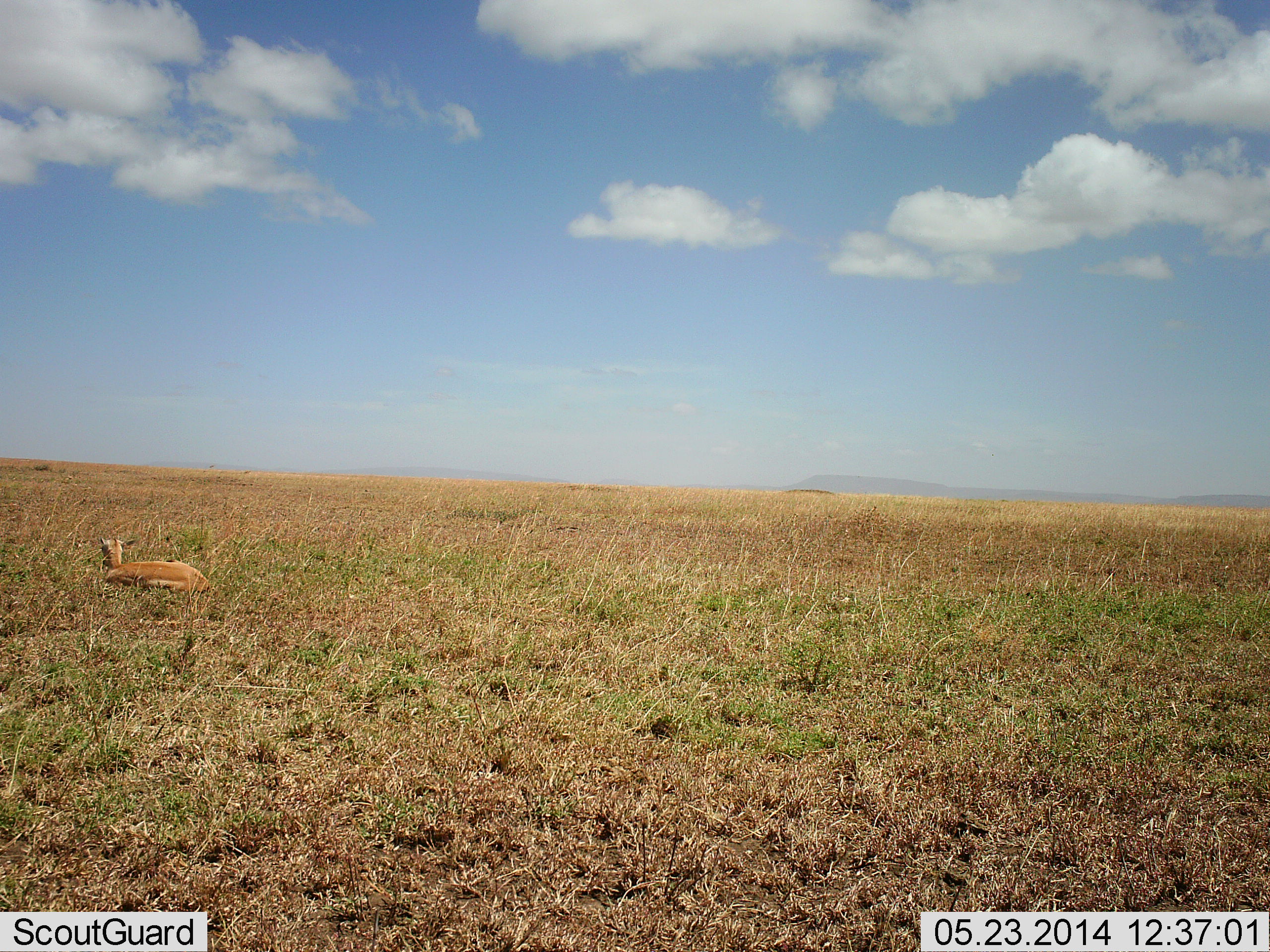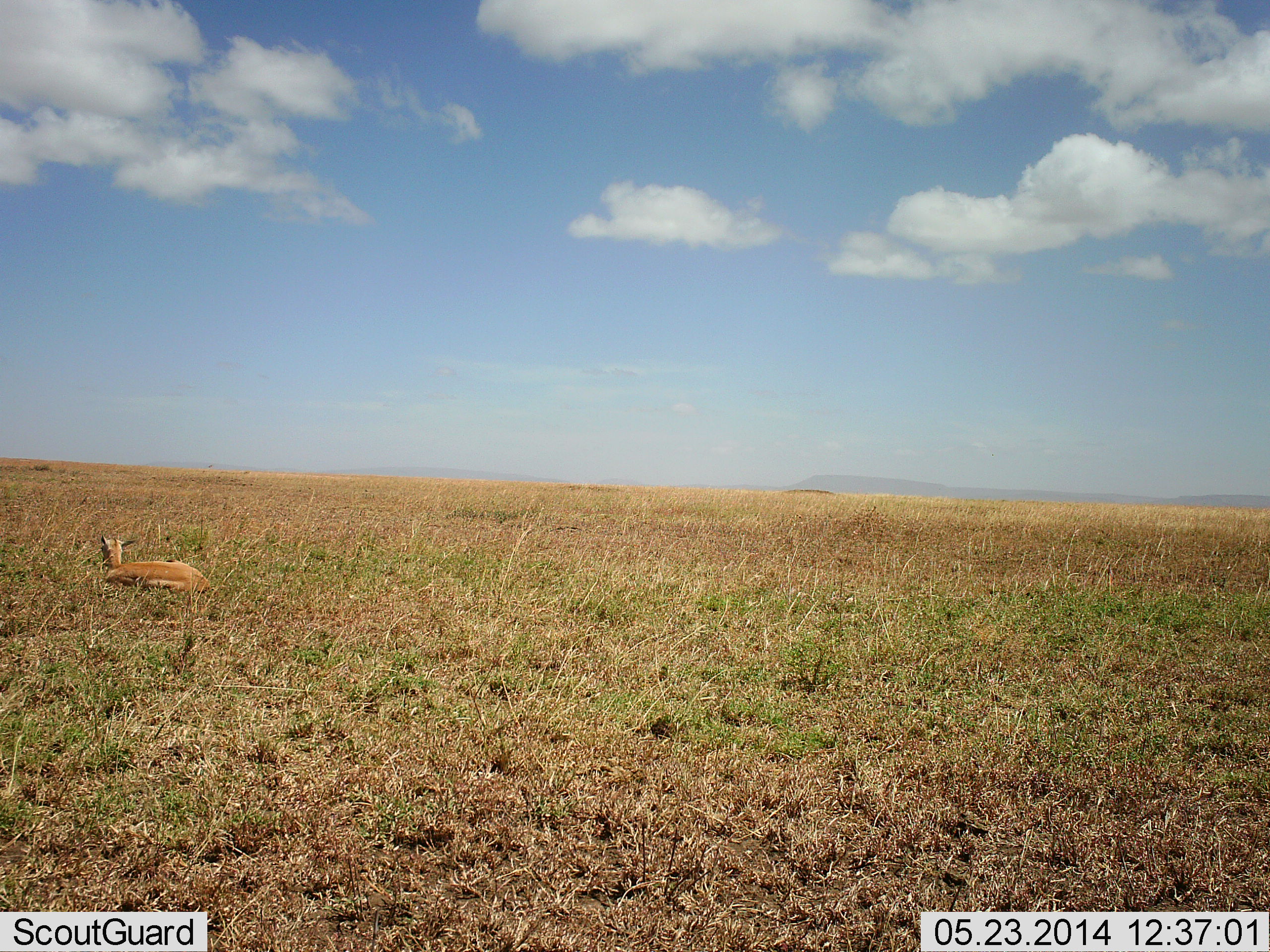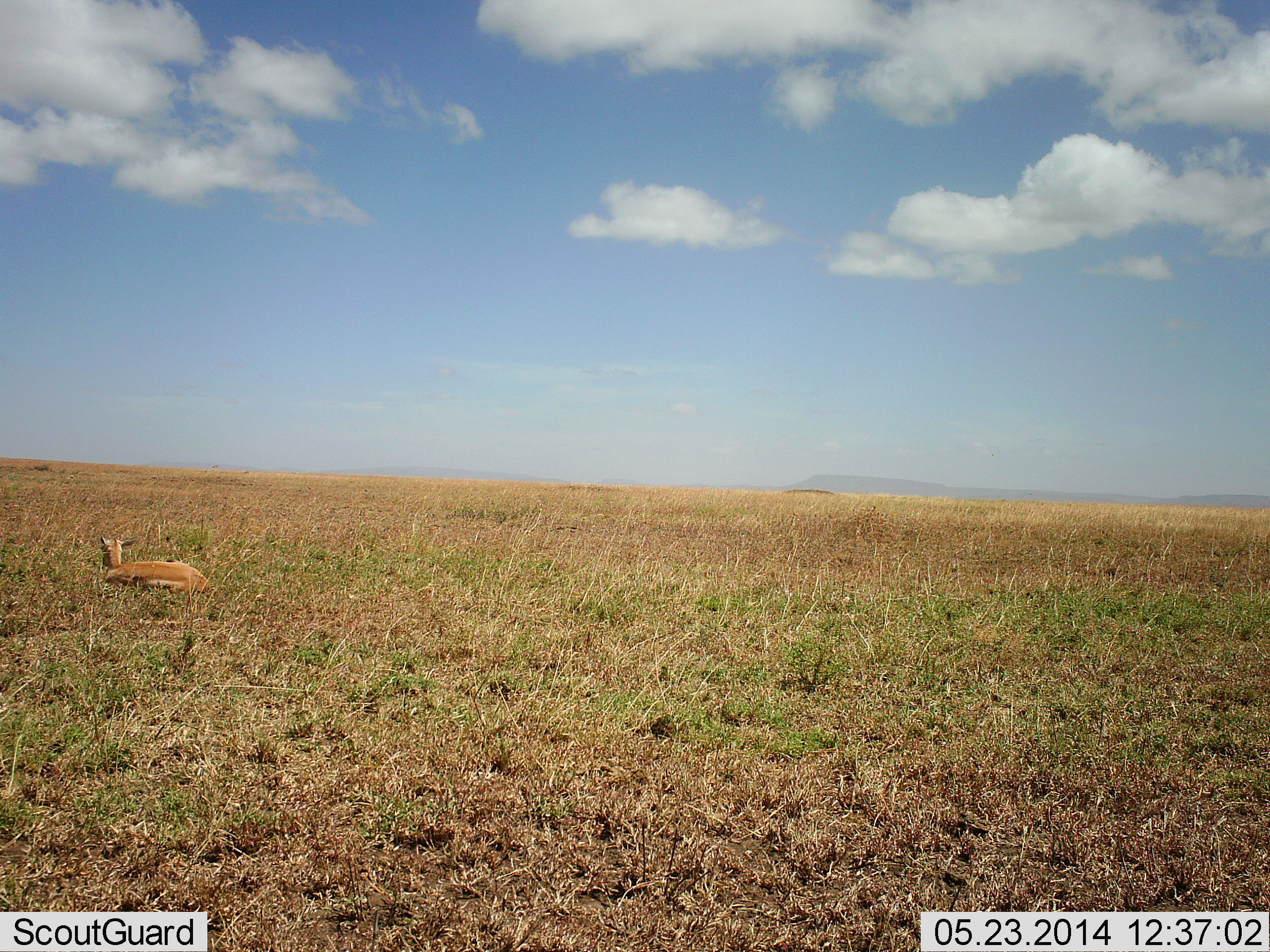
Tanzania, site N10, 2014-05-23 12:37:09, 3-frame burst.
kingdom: Animalia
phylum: Chordata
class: Mammalia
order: Artiodactyla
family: Bovidae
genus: Nanger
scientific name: Nanger granti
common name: grant's gazelle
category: gazellegrants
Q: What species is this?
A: Gazellegrants (grant's gazelle) (Nanger granti).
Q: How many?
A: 1.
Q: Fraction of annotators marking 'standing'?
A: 0%.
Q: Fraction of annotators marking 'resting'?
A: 100%.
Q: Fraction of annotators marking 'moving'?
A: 0%.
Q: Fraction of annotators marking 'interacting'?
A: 0%.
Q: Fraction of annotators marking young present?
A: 0%.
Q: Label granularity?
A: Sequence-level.